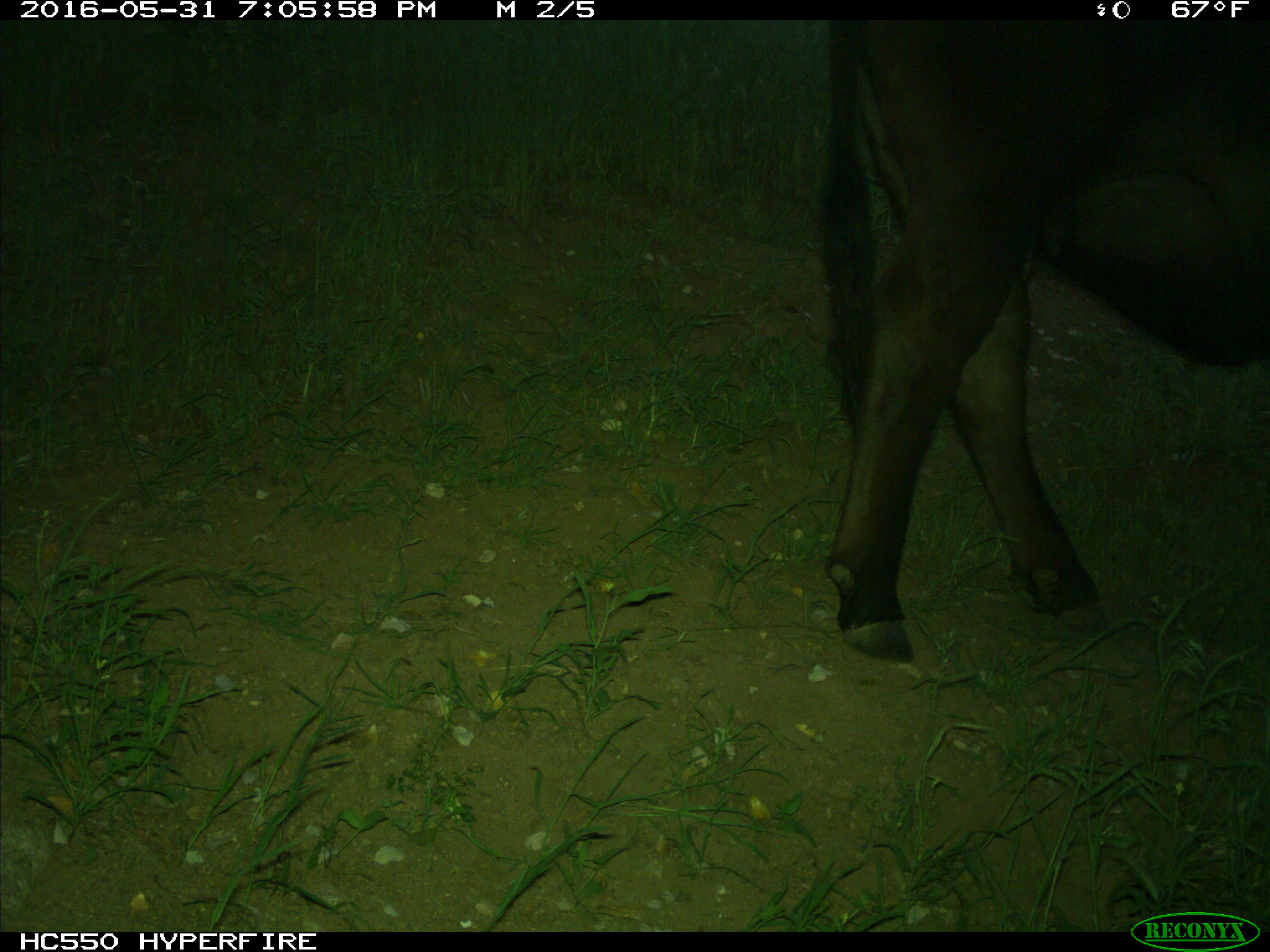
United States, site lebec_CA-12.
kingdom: Animalia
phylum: Chordata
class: Mammalia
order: Artiodactyla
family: Bovidae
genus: Bos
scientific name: Bos taurus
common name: domestic cow